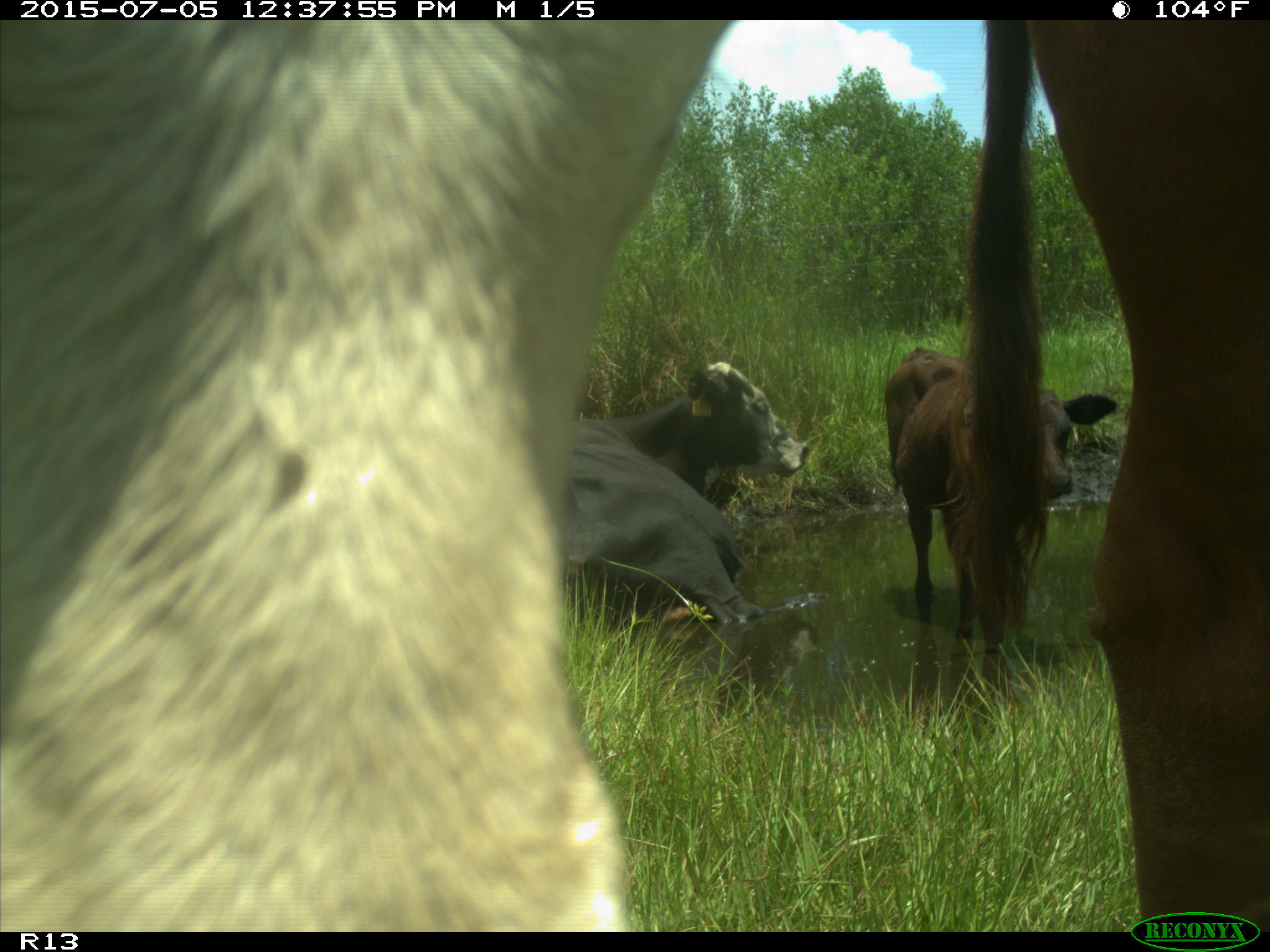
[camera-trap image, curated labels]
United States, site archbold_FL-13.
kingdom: Animalia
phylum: Chordata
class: Mammalia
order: Artiodactyla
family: Bovidae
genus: Bos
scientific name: Bos taurus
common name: domestic cow